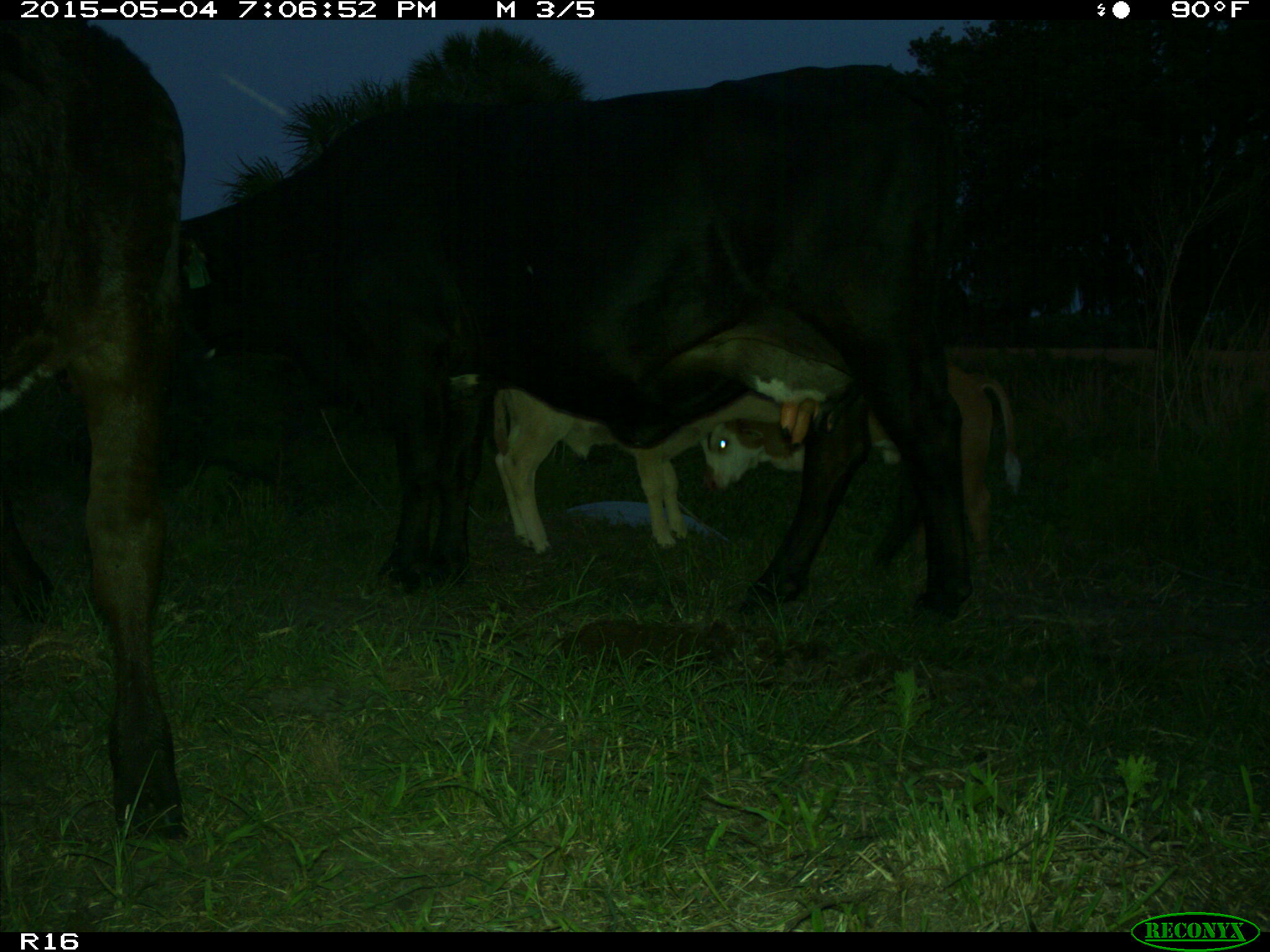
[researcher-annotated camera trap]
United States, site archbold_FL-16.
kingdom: Animalia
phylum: Chordata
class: Mammalia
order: Artiodactyla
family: Bovidae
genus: Bos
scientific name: Bos taurus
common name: domestic cow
Bos taurus (domestic cow).